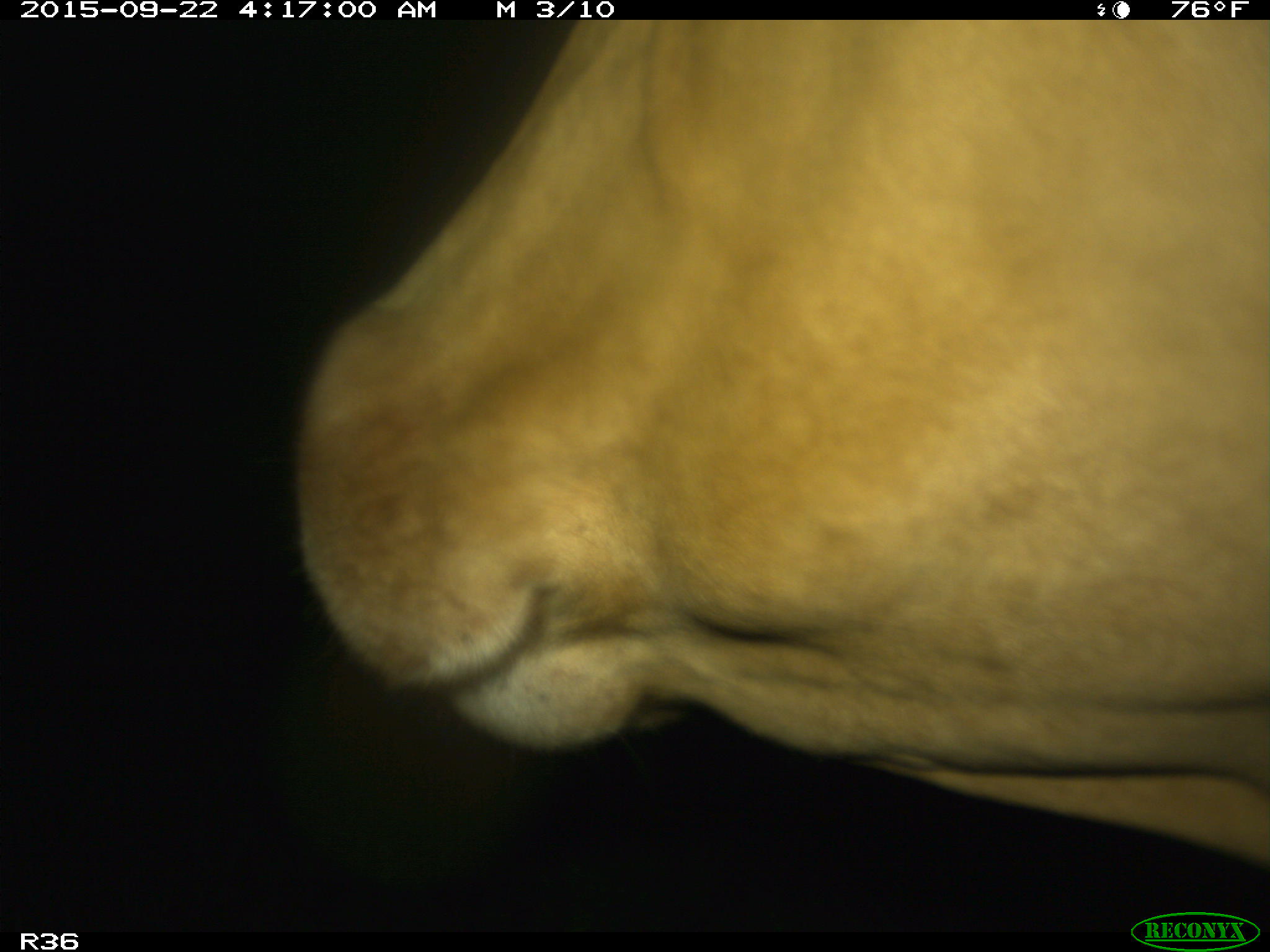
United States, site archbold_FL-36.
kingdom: Animalia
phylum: Chordata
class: Mammalia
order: Artiodactyla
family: Bovidae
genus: Bos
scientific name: Bos taurus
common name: domestic cow